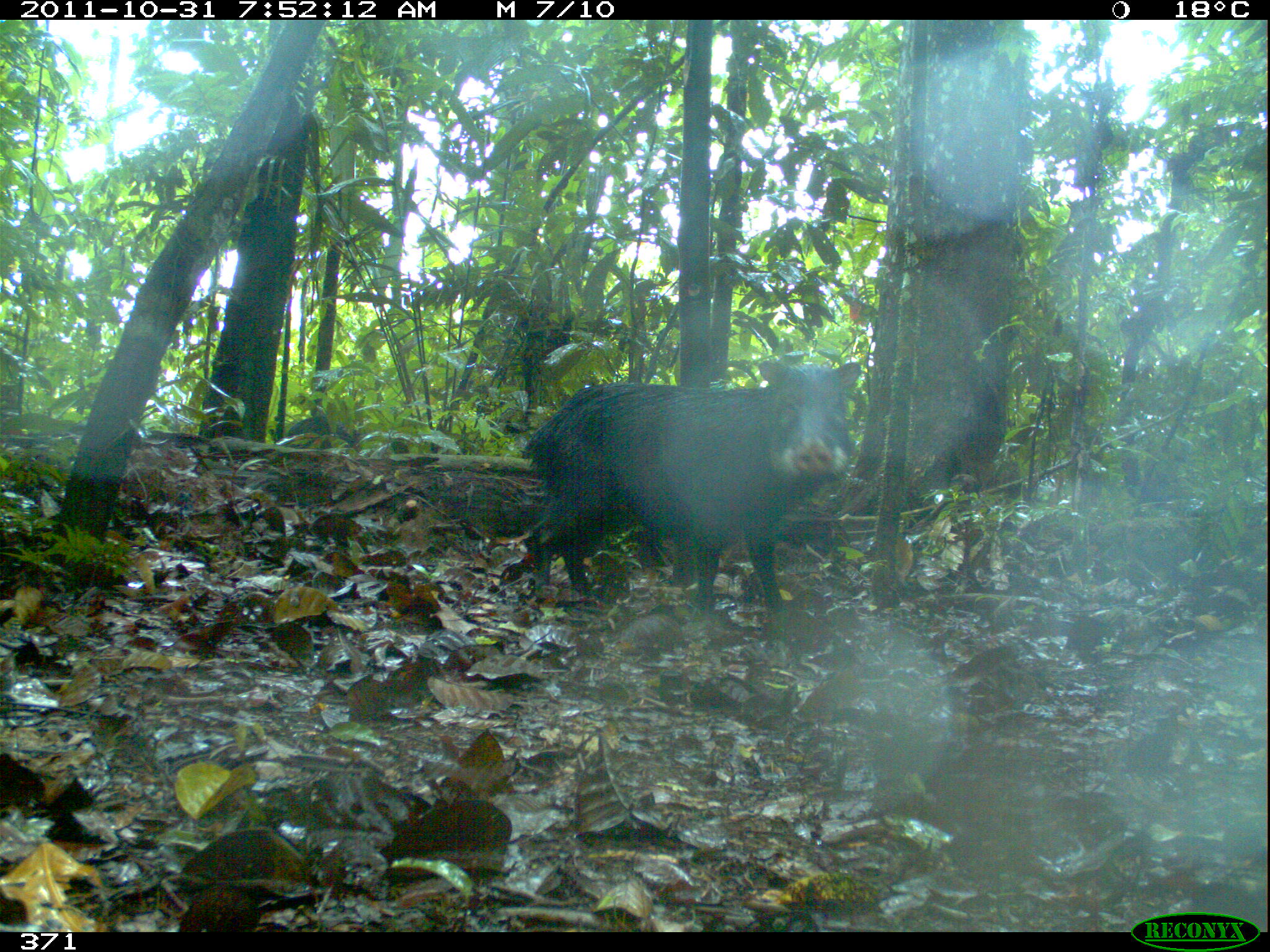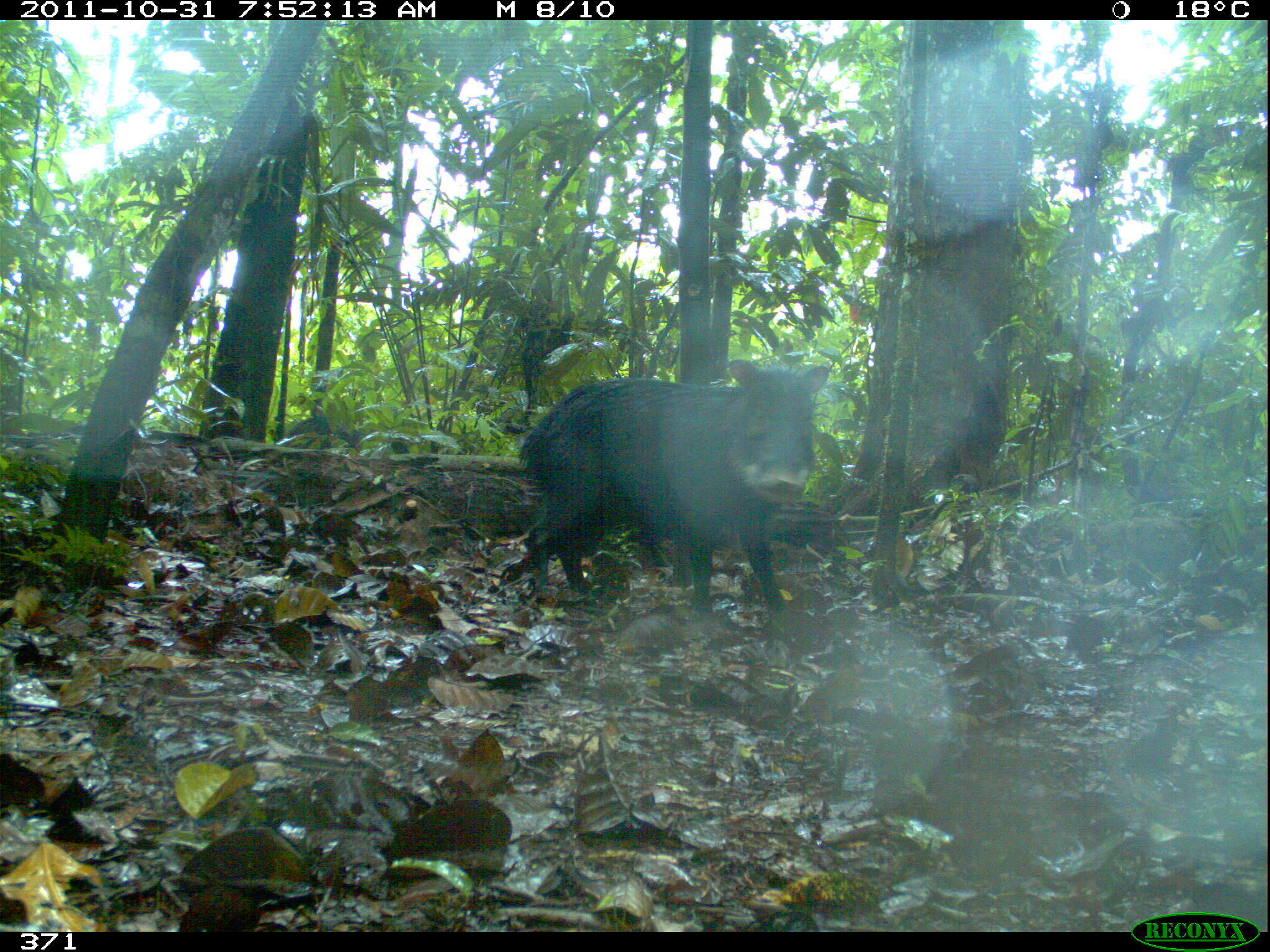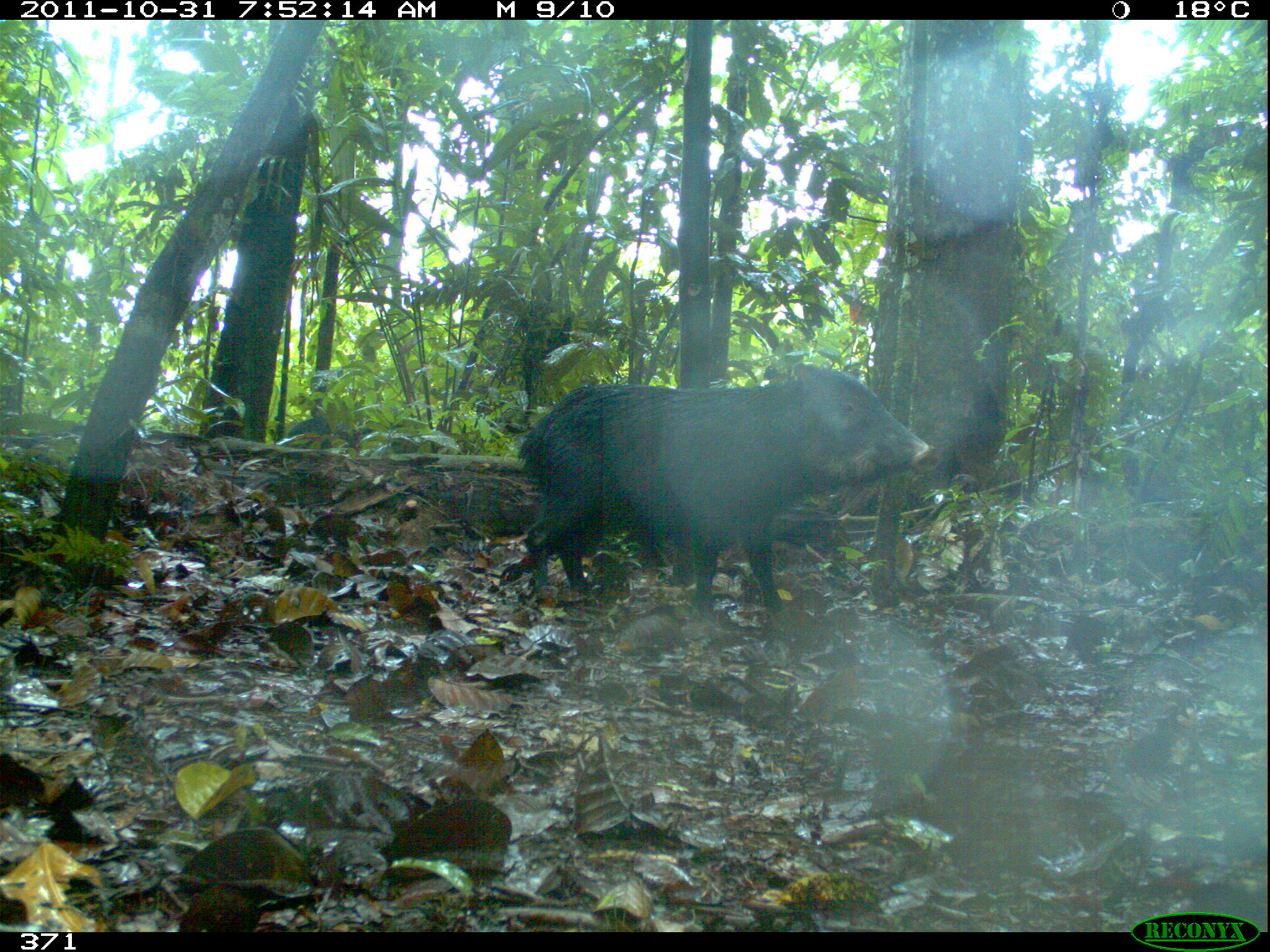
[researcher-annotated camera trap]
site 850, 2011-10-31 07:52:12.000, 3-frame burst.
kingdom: Animalia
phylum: Chordata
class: Mammalia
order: Artiodactyla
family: Tayassuidae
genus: Tayassu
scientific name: Tayassu pecari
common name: white-lipped peccary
Tayassu pecari (white-lipped peccary).